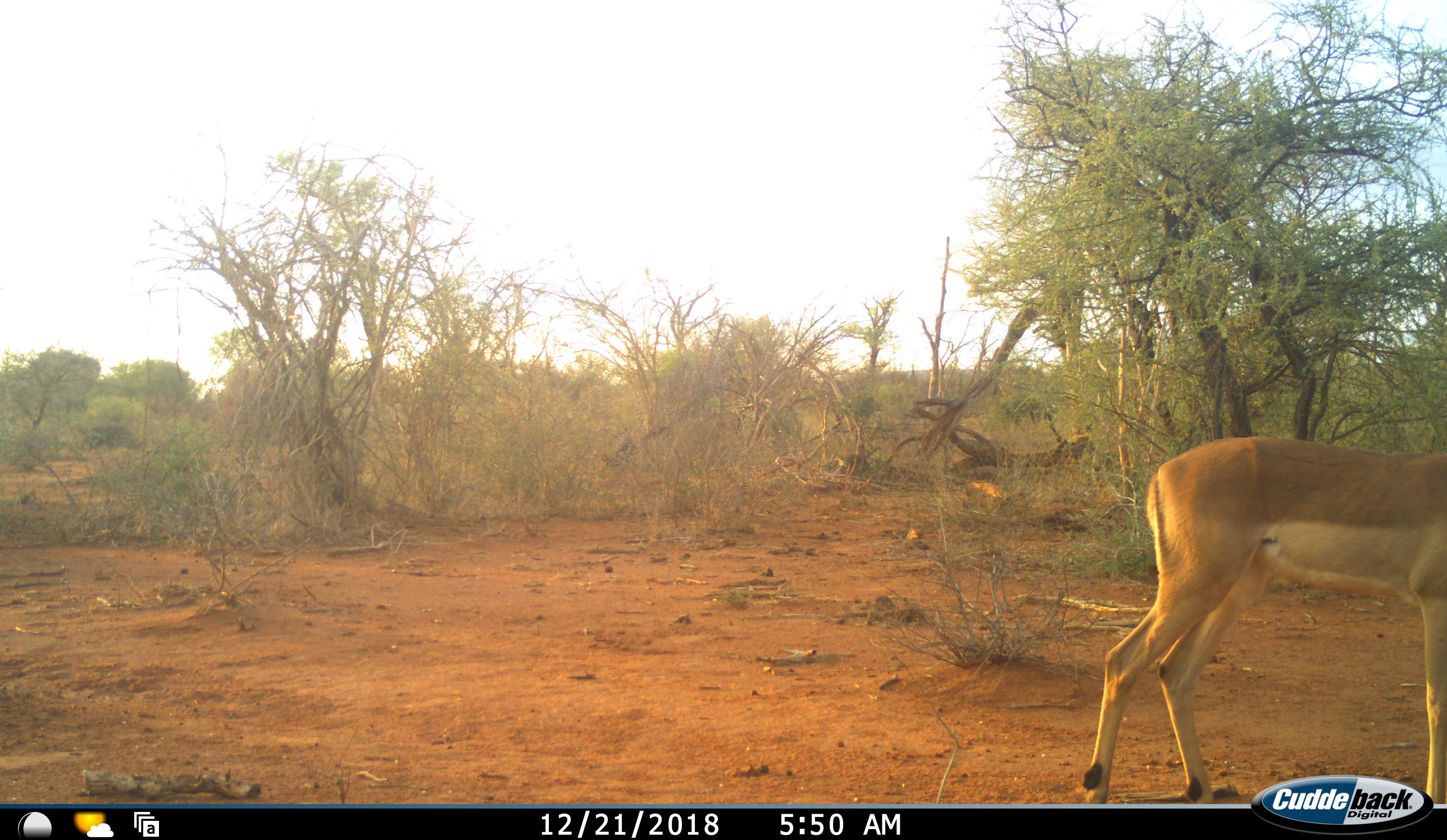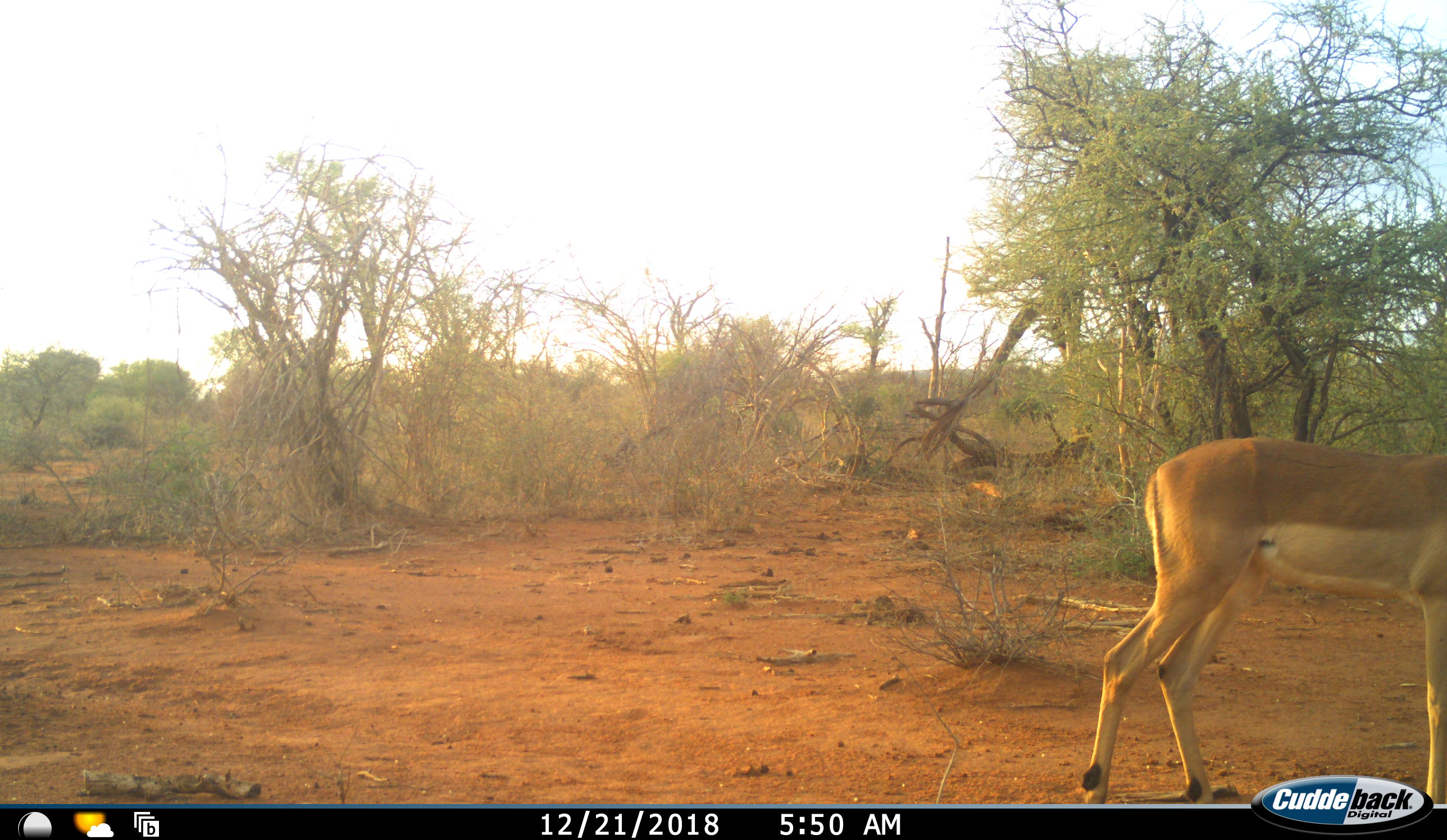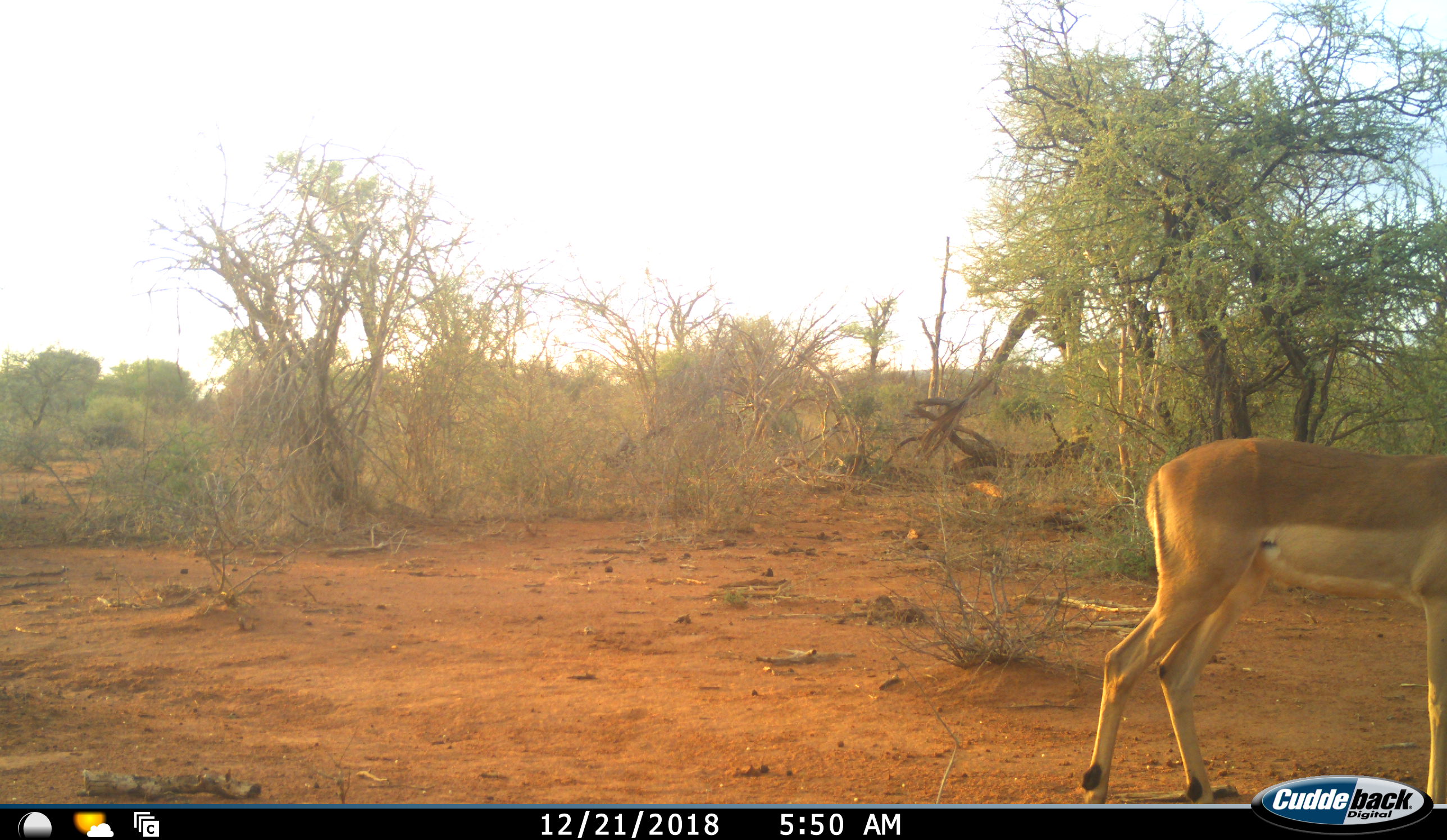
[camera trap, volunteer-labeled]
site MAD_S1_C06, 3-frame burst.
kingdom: Animalia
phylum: Chordata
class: Mammalia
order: Artiodactyla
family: Bovidae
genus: Aepyceros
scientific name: Aepyceros melampus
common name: impala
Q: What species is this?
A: Impala (Aepyceros melampus).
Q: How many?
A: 1.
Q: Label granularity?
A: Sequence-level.